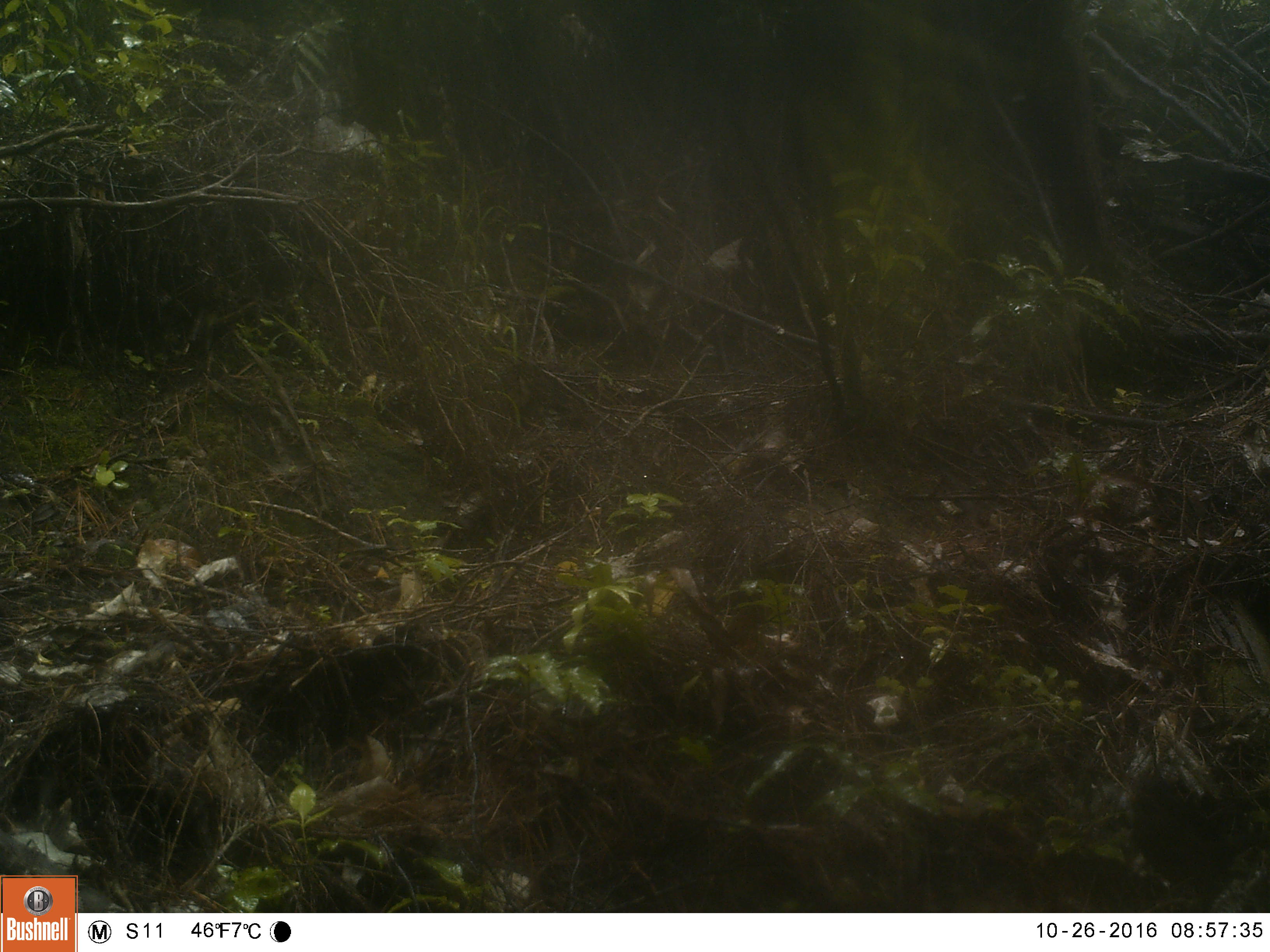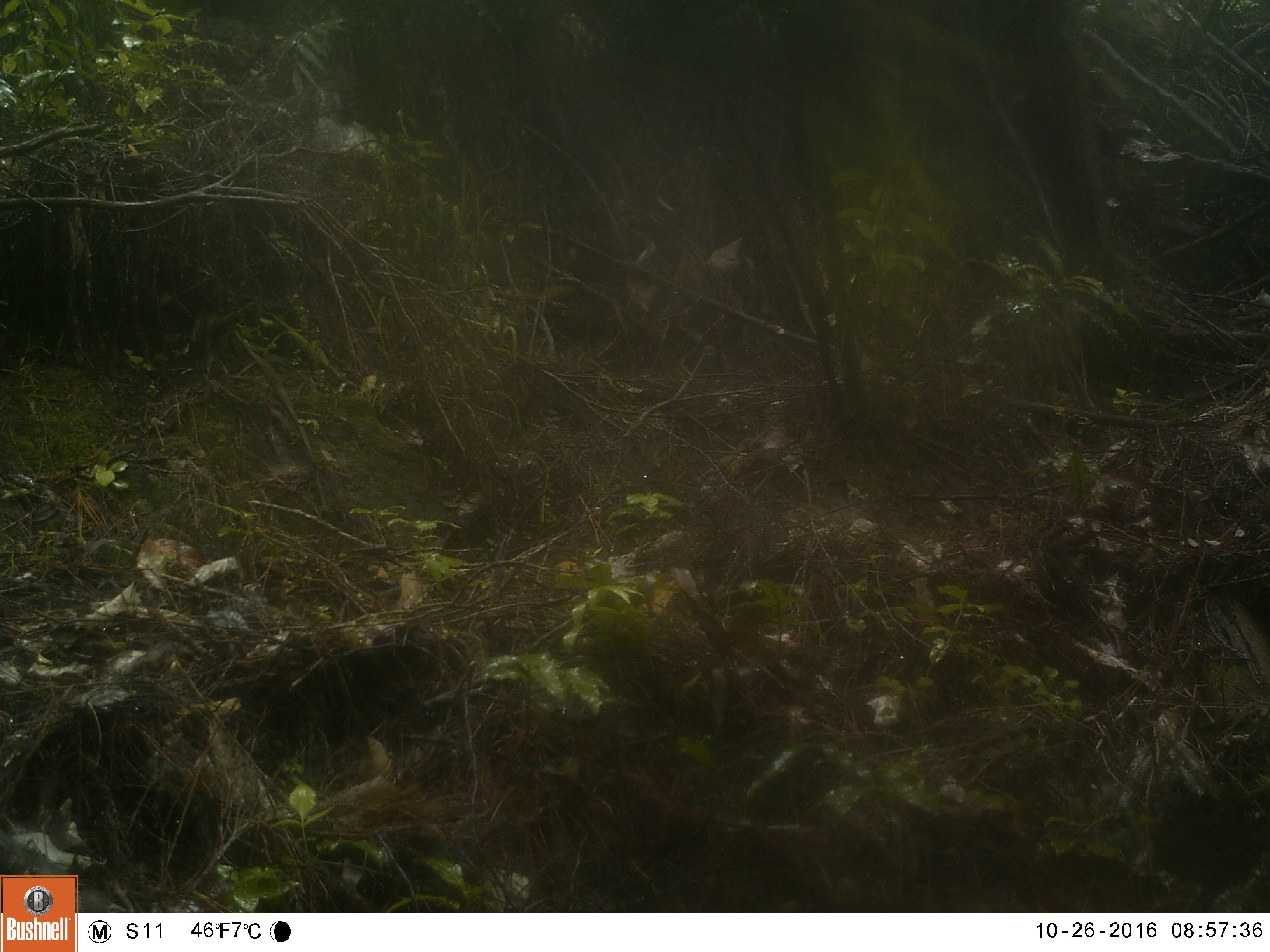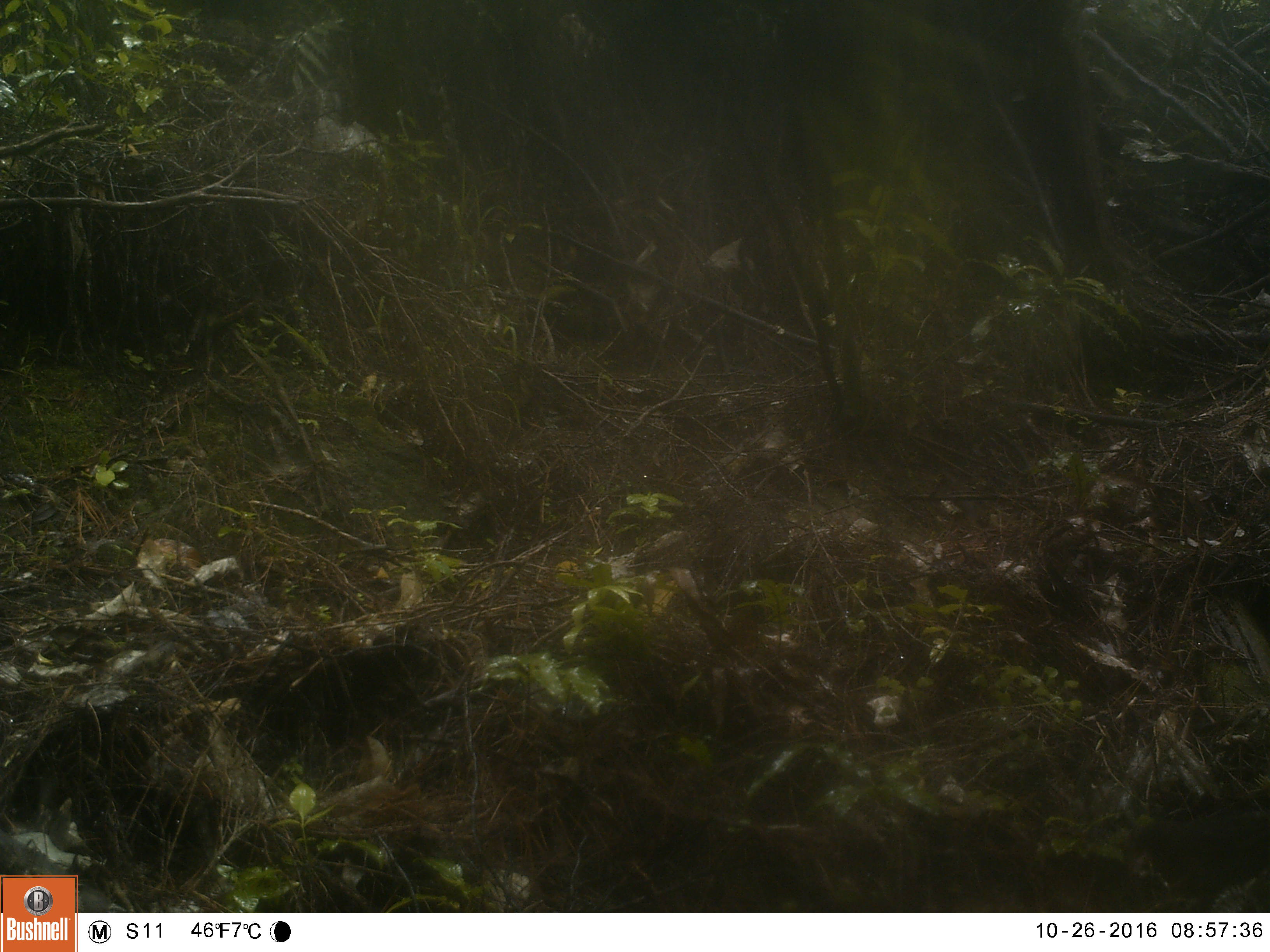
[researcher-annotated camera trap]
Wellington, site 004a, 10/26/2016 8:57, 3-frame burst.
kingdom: Animalia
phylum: Chordata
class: Aves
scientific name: Aves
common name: bird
Bird (Aves).